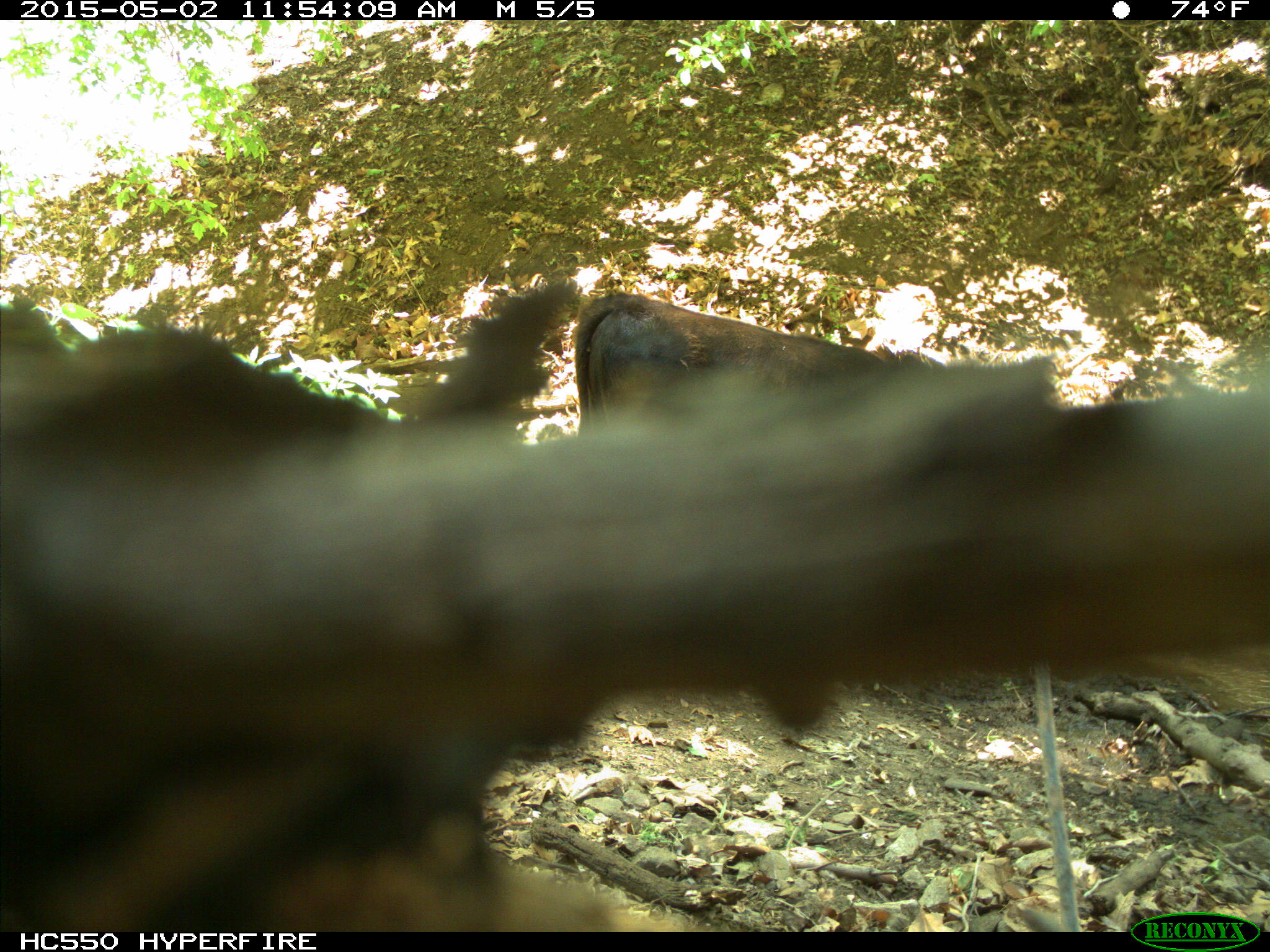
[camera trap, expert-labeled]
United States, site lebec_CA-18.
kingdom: Animalia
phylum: Chordata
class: Mammalia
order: Artiodactyla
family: Bovidae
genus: Bos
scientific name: Bos taurus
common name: domestic cow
Bos taurus (domestic cow).